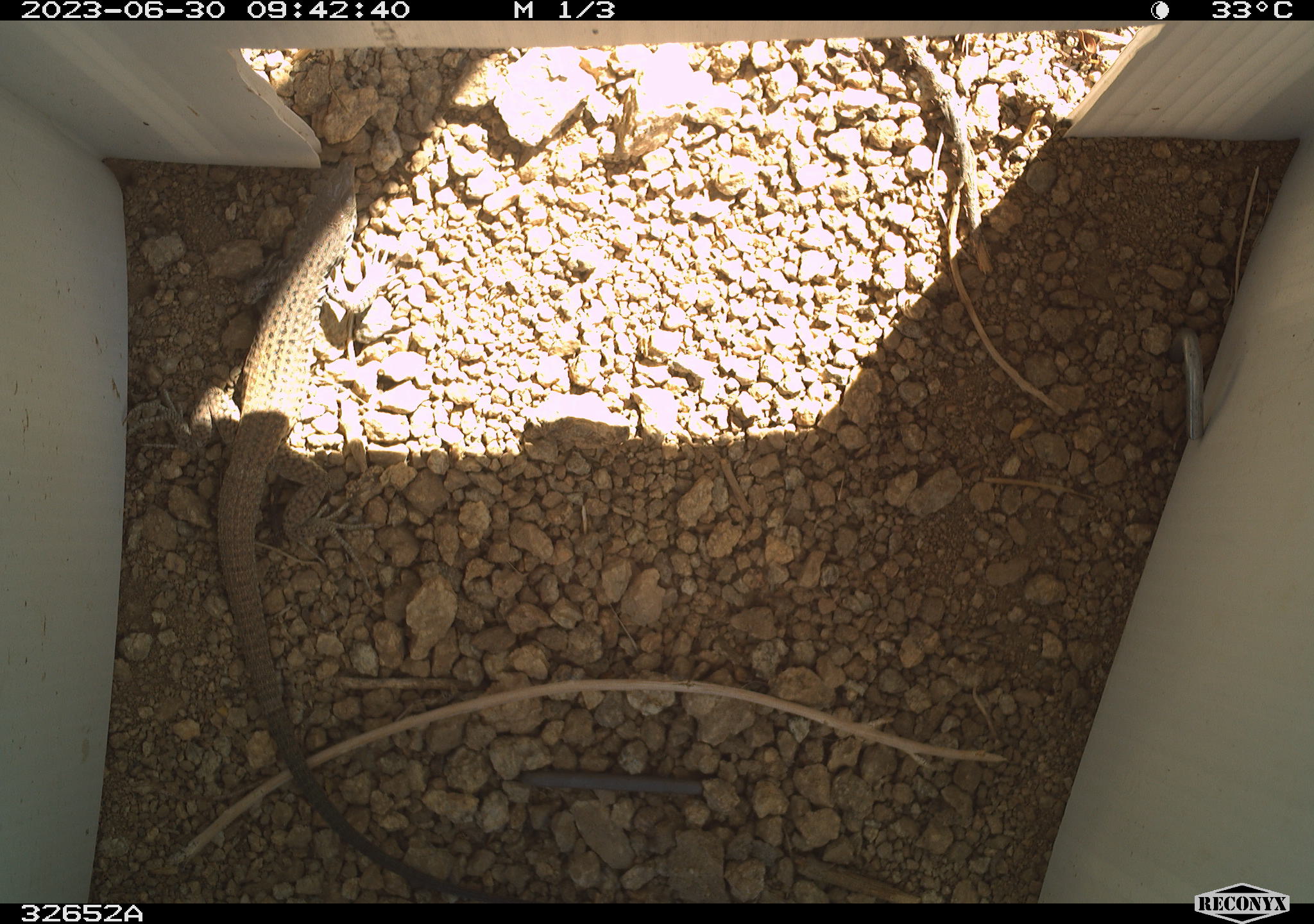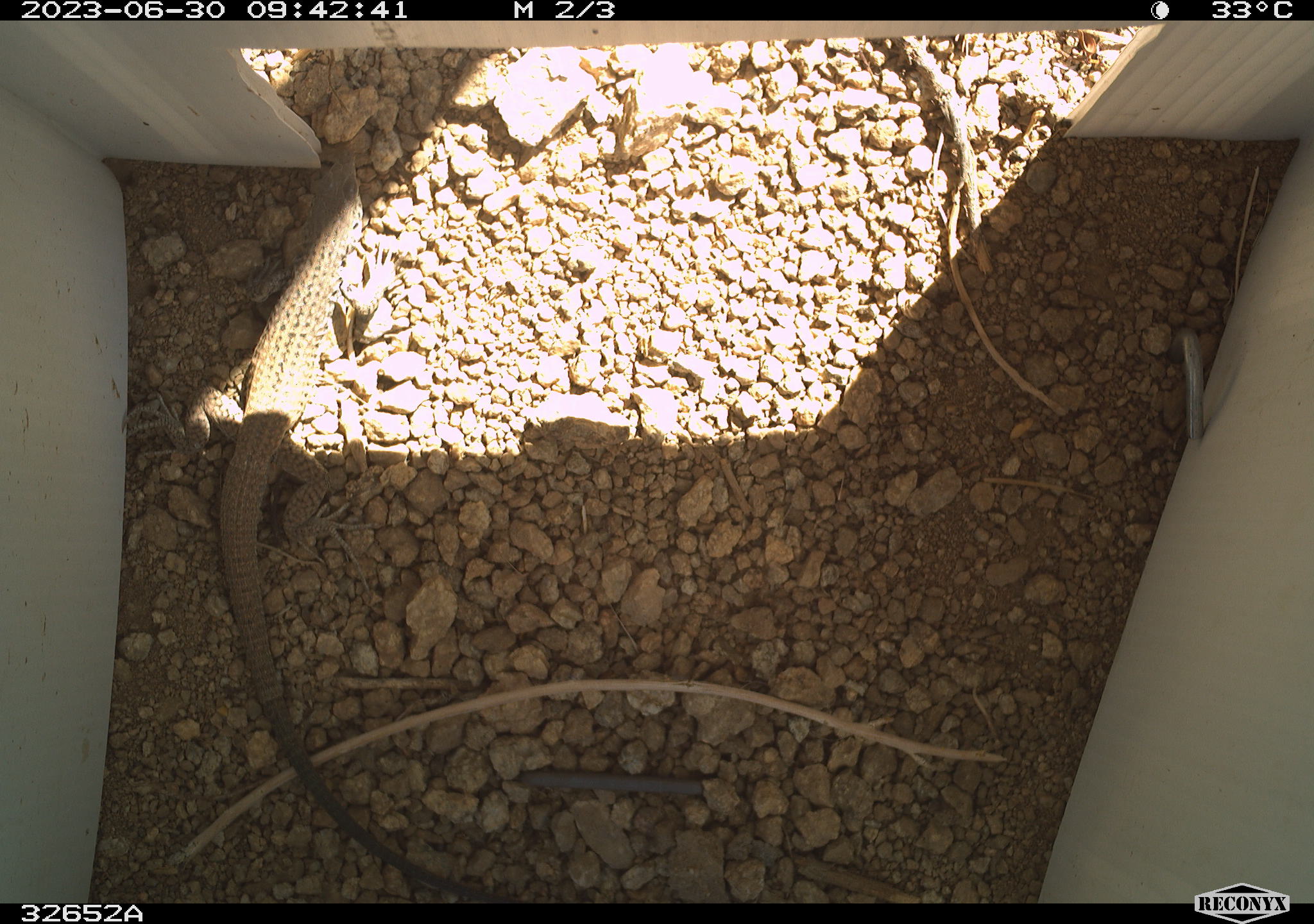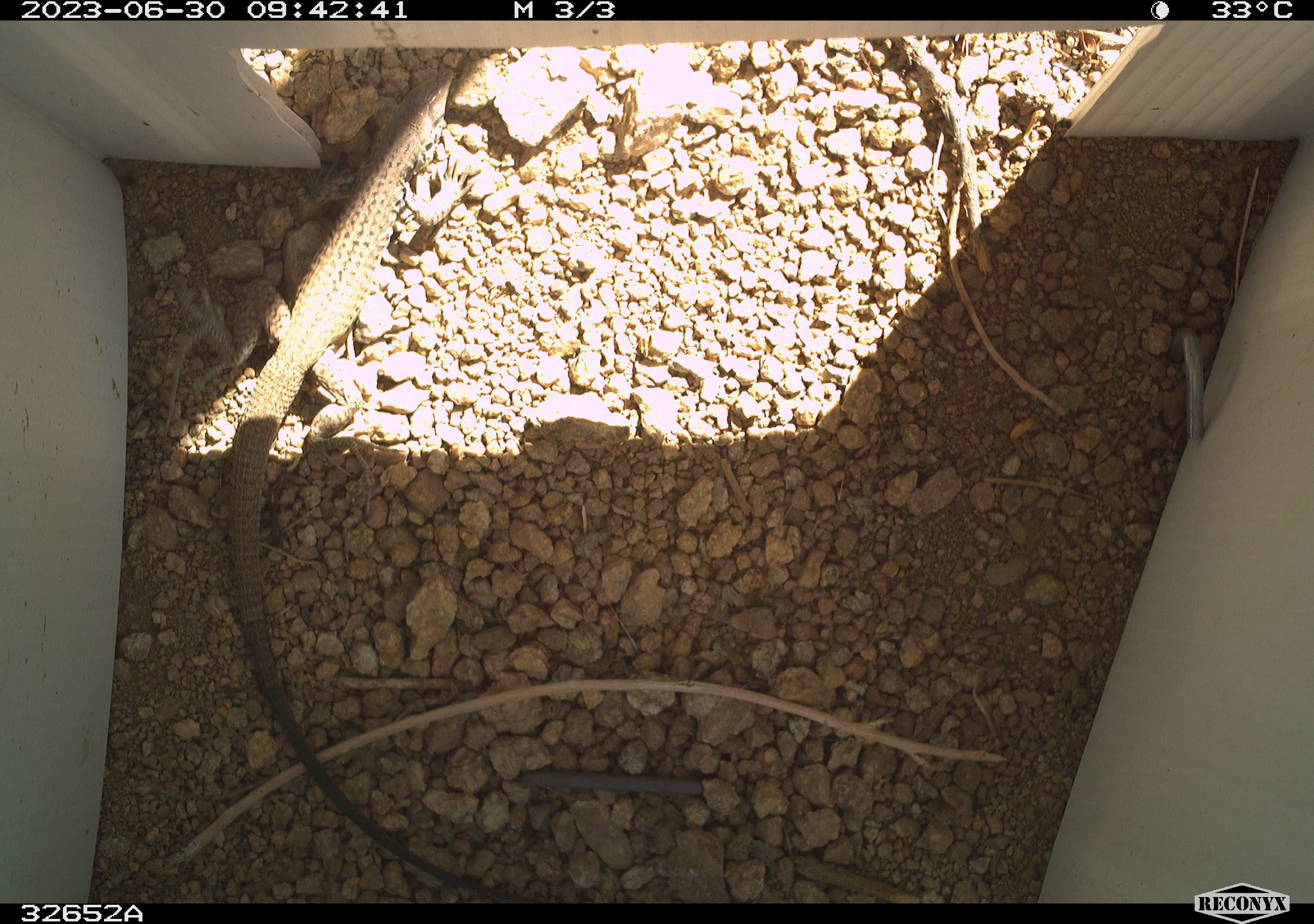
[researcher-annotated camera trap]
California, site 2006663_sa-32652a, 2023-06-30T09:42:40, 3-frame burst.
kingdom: Animalia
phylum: Chordata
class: Reptilia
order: Squamata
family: Teiidae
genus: Aspidoscelis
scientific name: Aspidoscelis tigris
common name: western whiptail